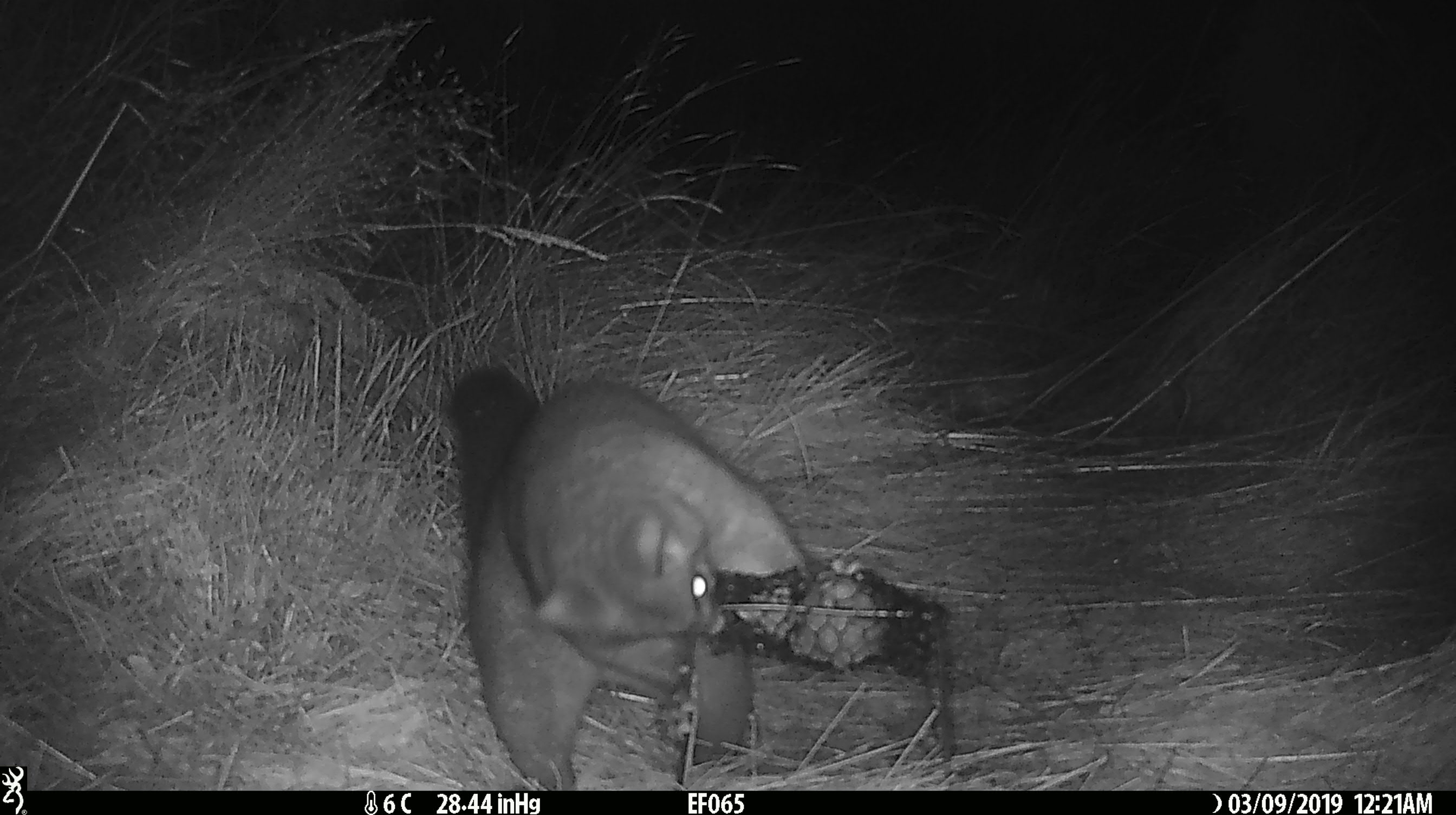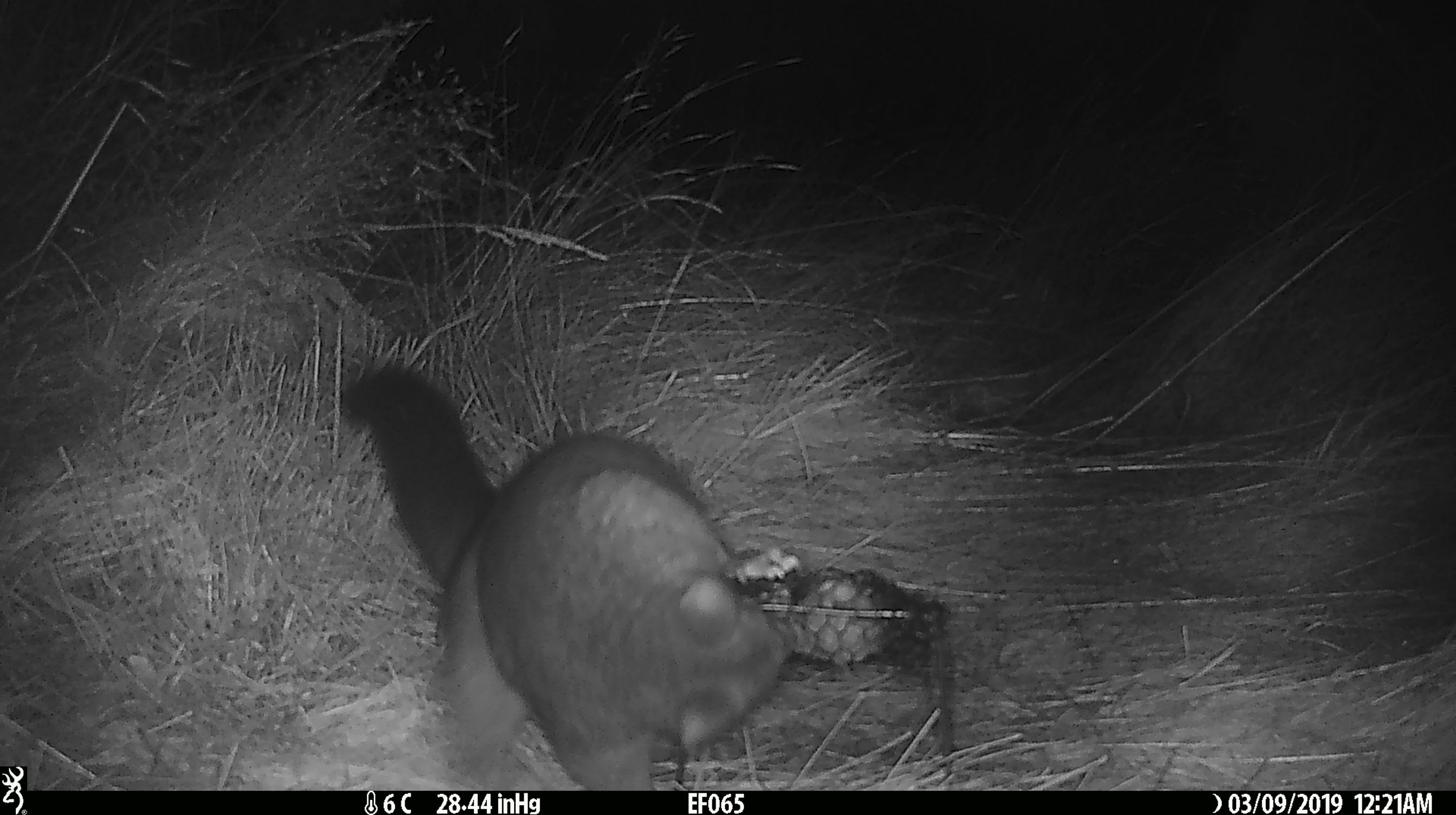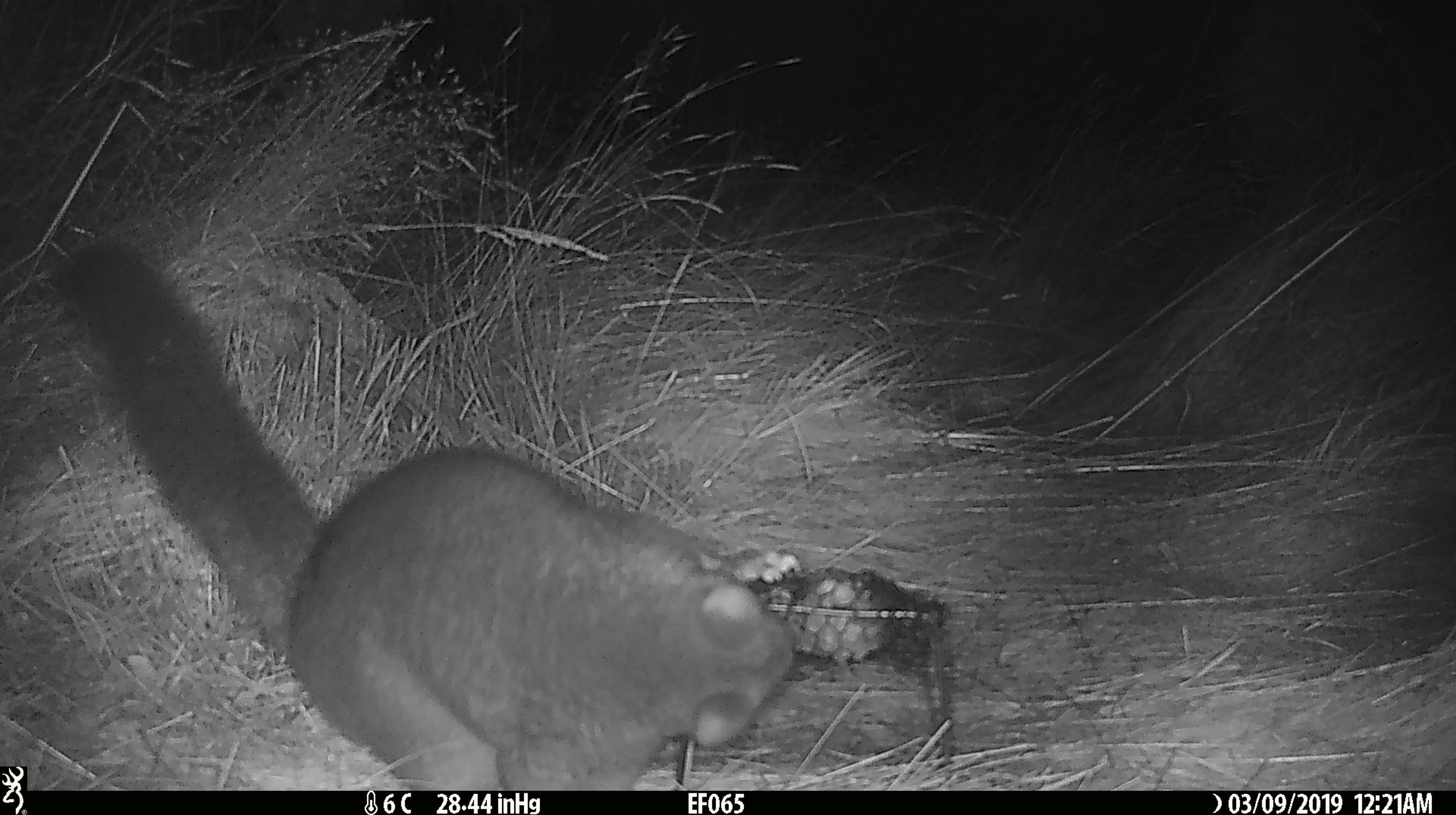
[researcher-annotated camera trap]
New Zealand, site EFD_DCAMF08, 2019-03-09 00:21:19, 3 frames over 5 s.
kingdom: Animalia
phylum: Chordata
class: Mammalia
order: Diprotodontia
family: Phalangeridae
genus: Trichosurus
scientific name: Trichosurus vulpecula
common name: common brushtail possum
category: possum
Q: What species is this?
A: Possum (common brushtail possum) (Trichosurus vulpecula).